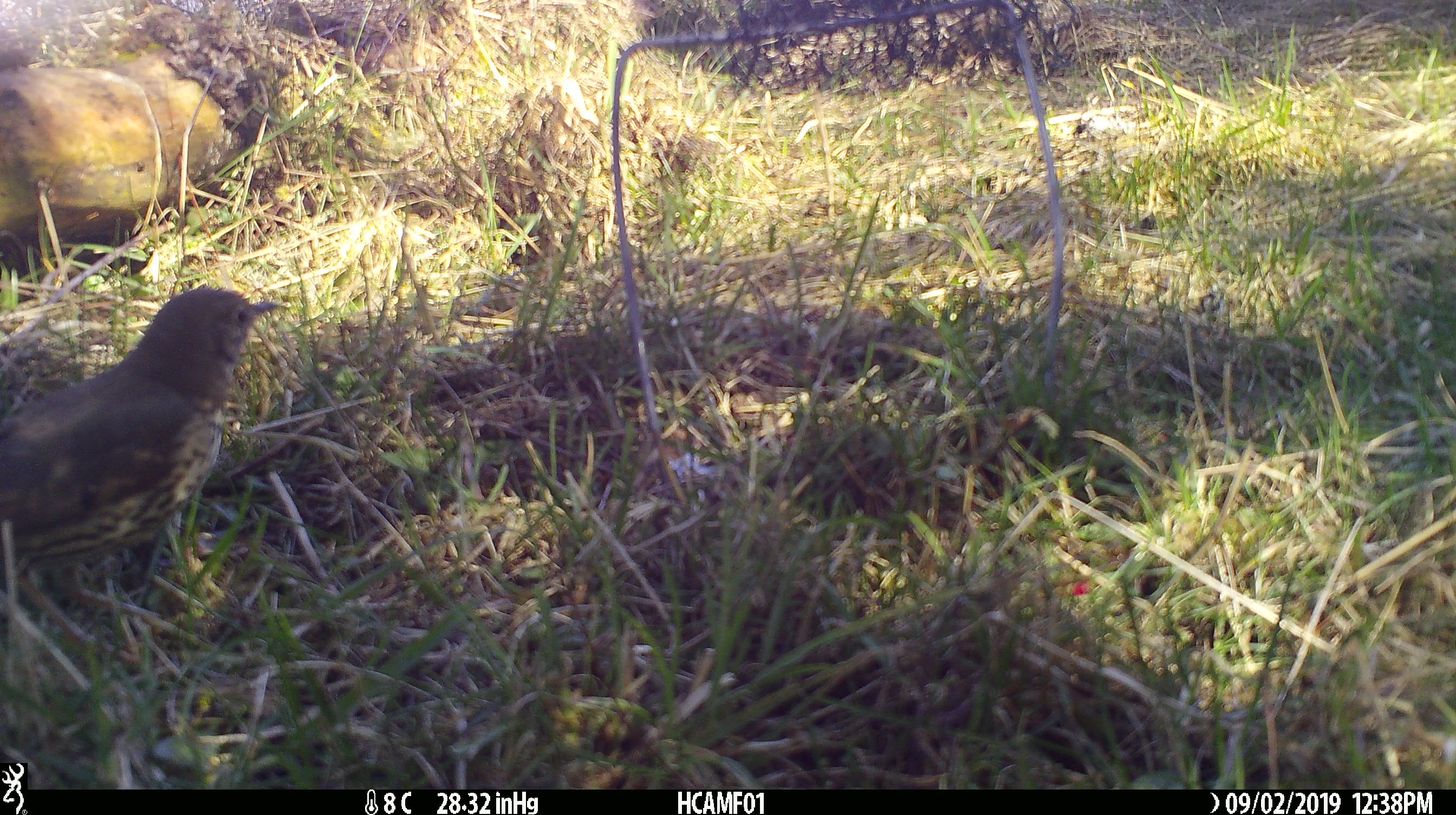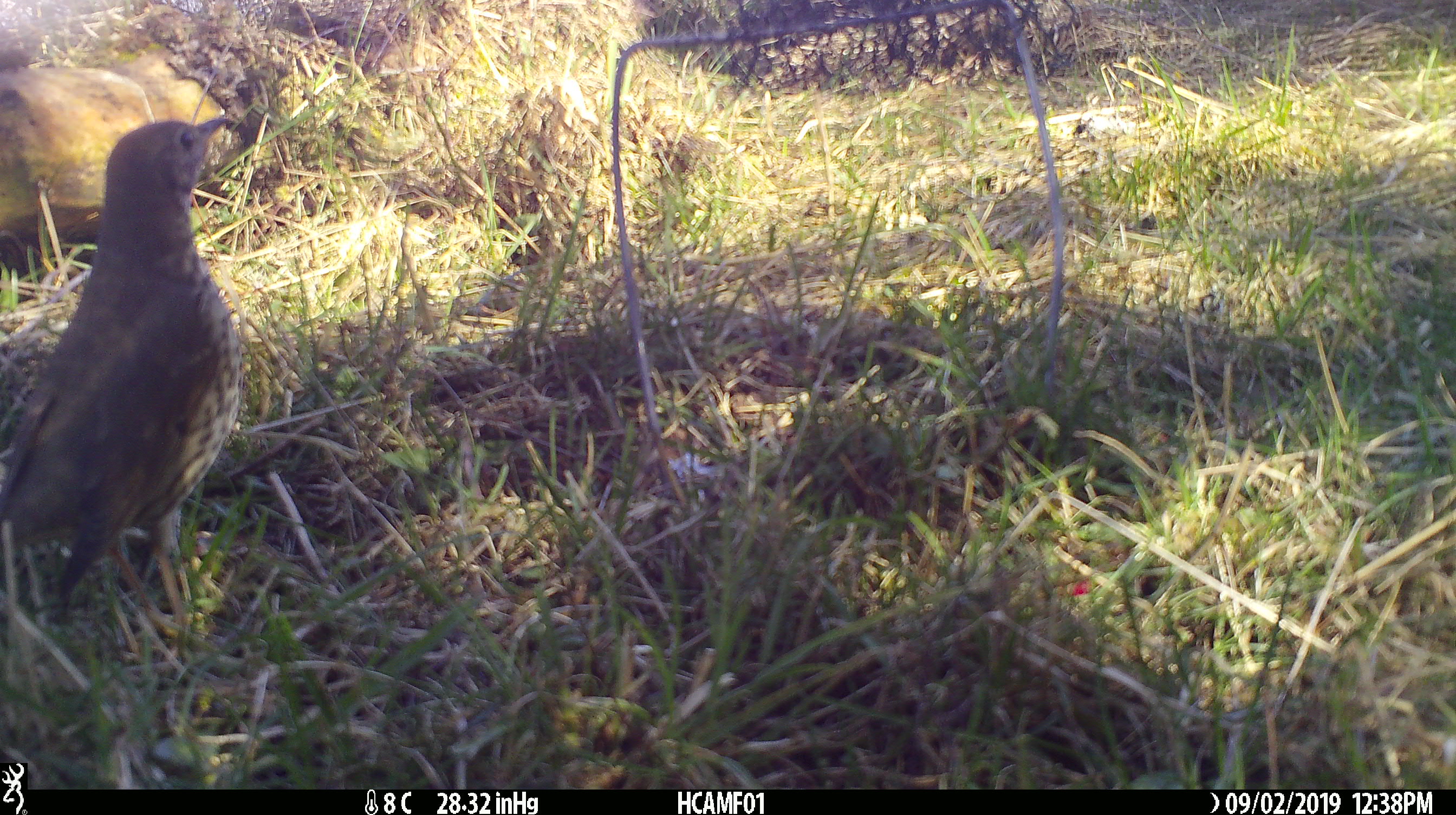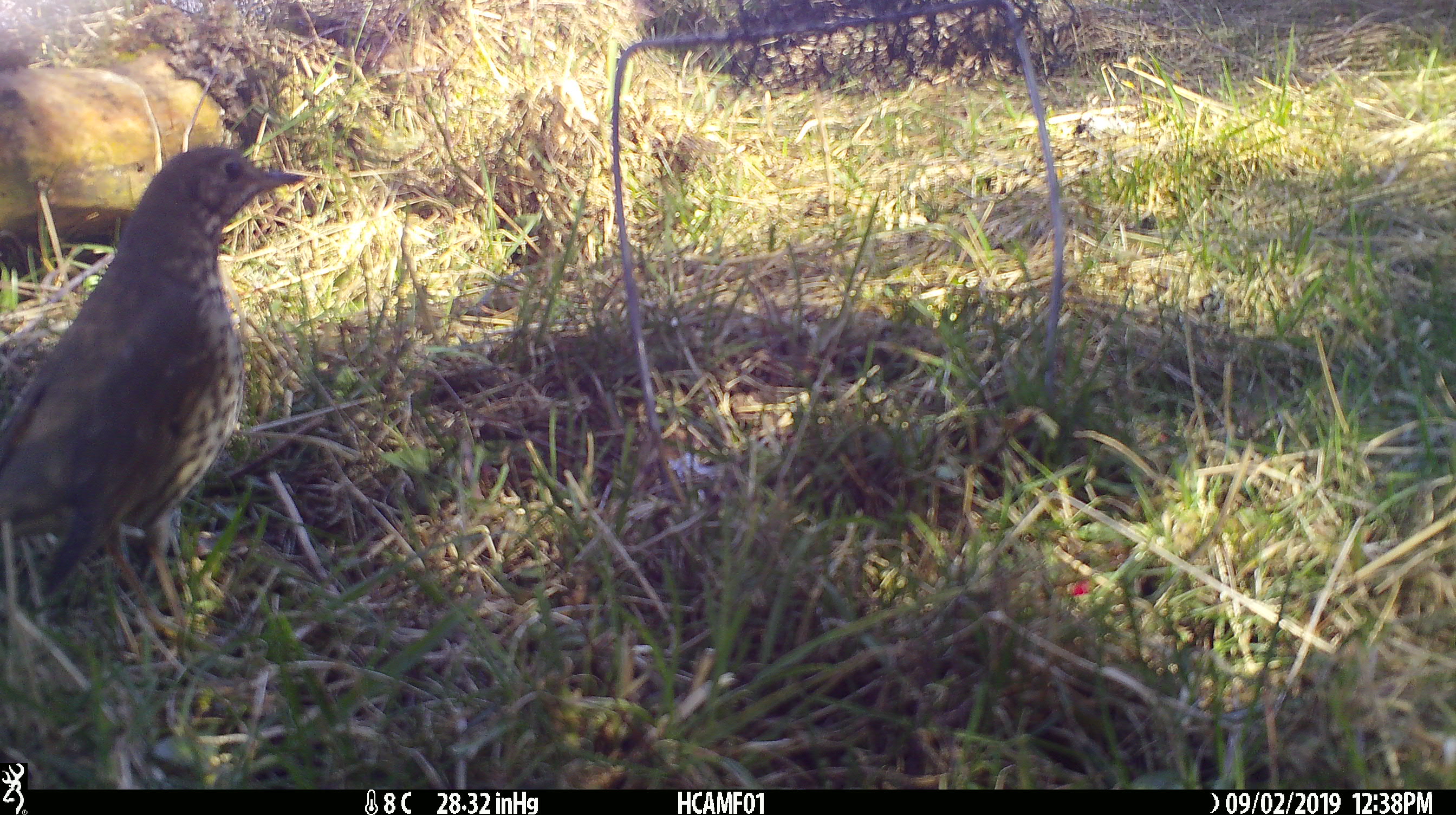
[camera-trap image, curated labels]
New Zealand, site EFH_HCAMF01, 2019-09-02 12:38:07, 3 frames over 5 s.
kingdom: Animalia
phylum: Chordata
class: Aves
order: Passeriformes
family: Turdidae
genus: Turdus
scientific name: Turdus philomelos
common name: song thrush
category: thrush